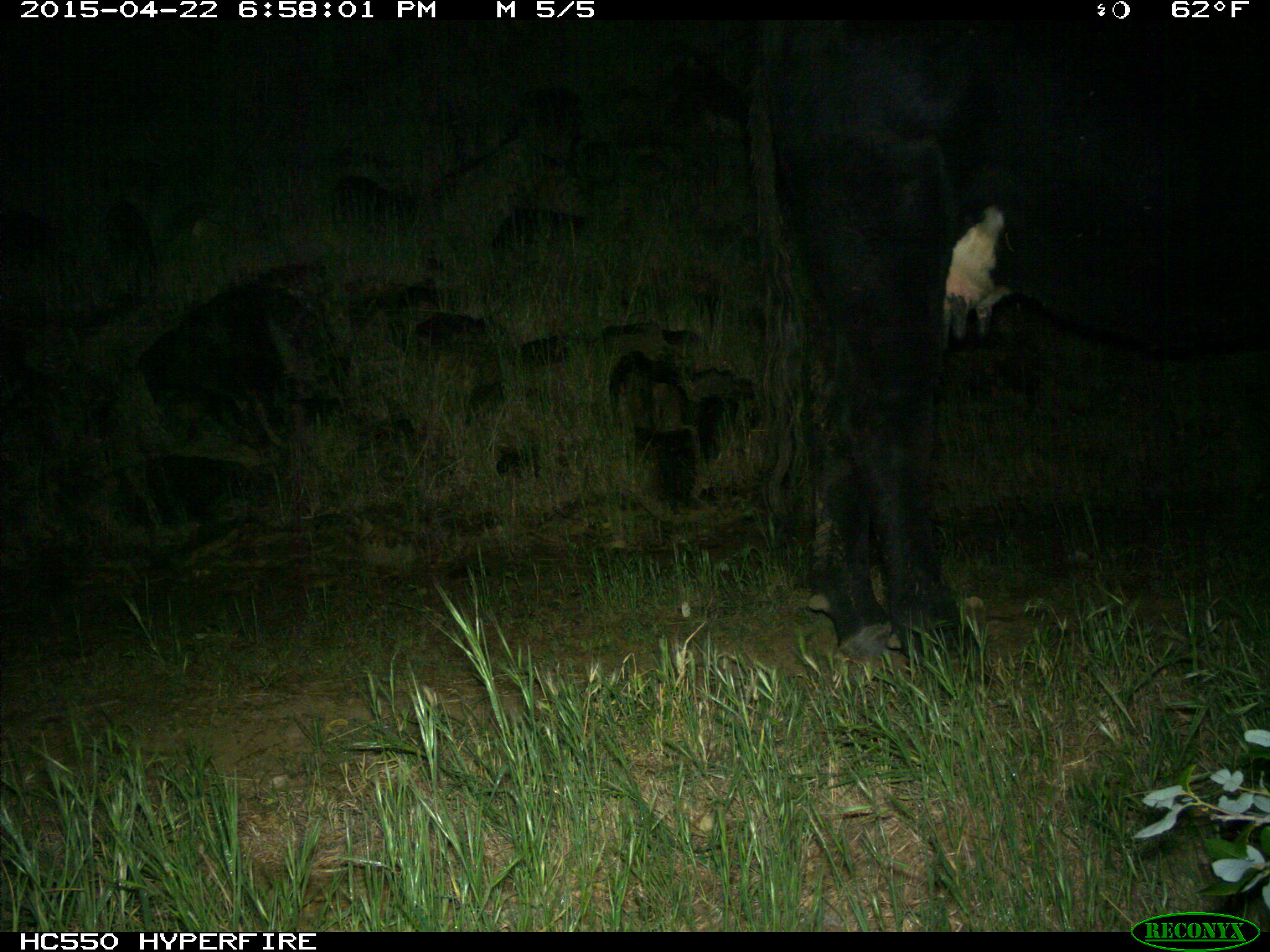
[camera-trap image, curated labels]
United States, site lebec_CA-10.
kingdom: Animalia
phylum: Chordata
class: Mammalia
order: Artiodactyla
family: Bovidae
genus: Bos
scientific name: Bos taurus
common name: domestic cow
Bos taurus (domestic cow).